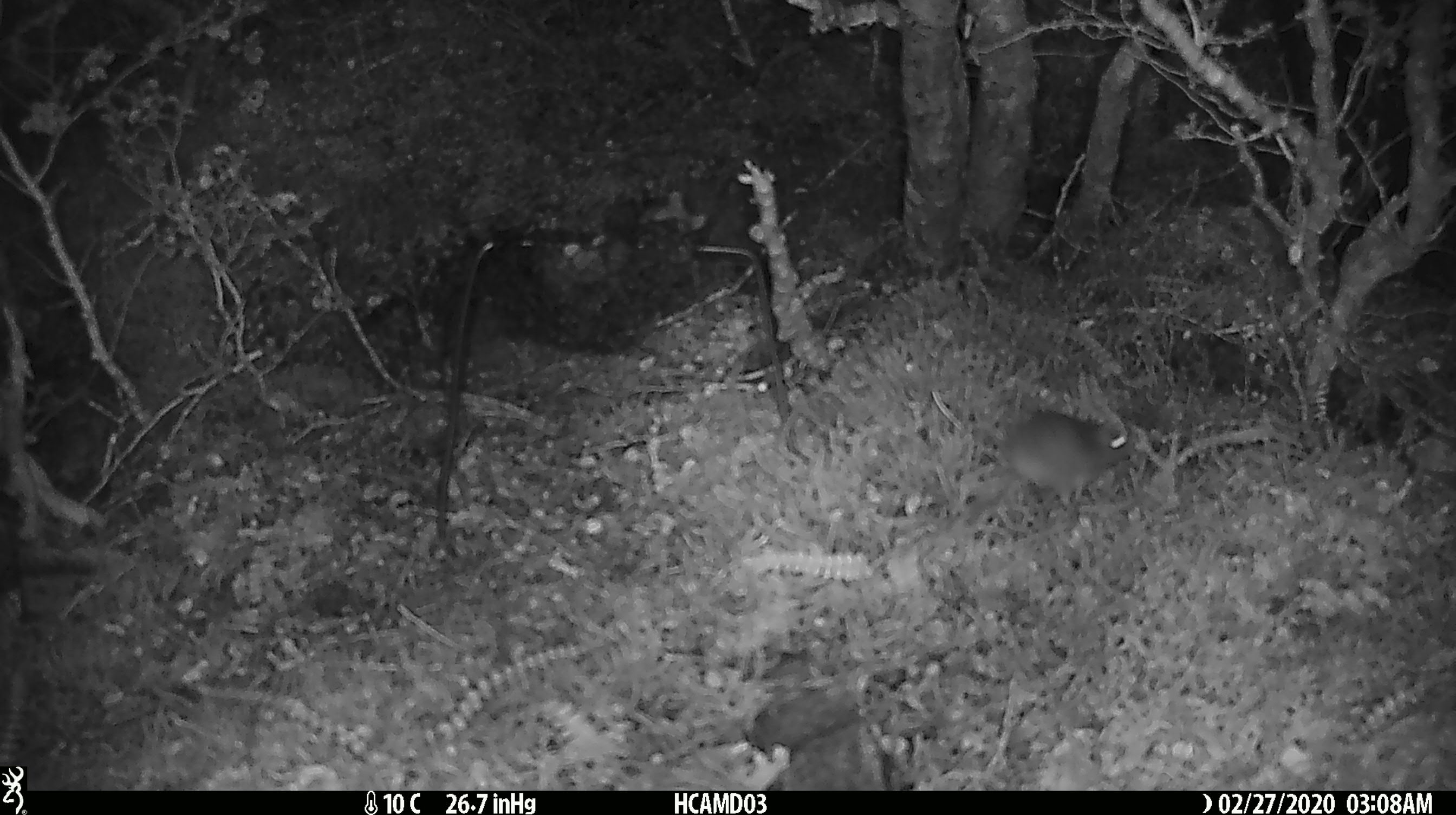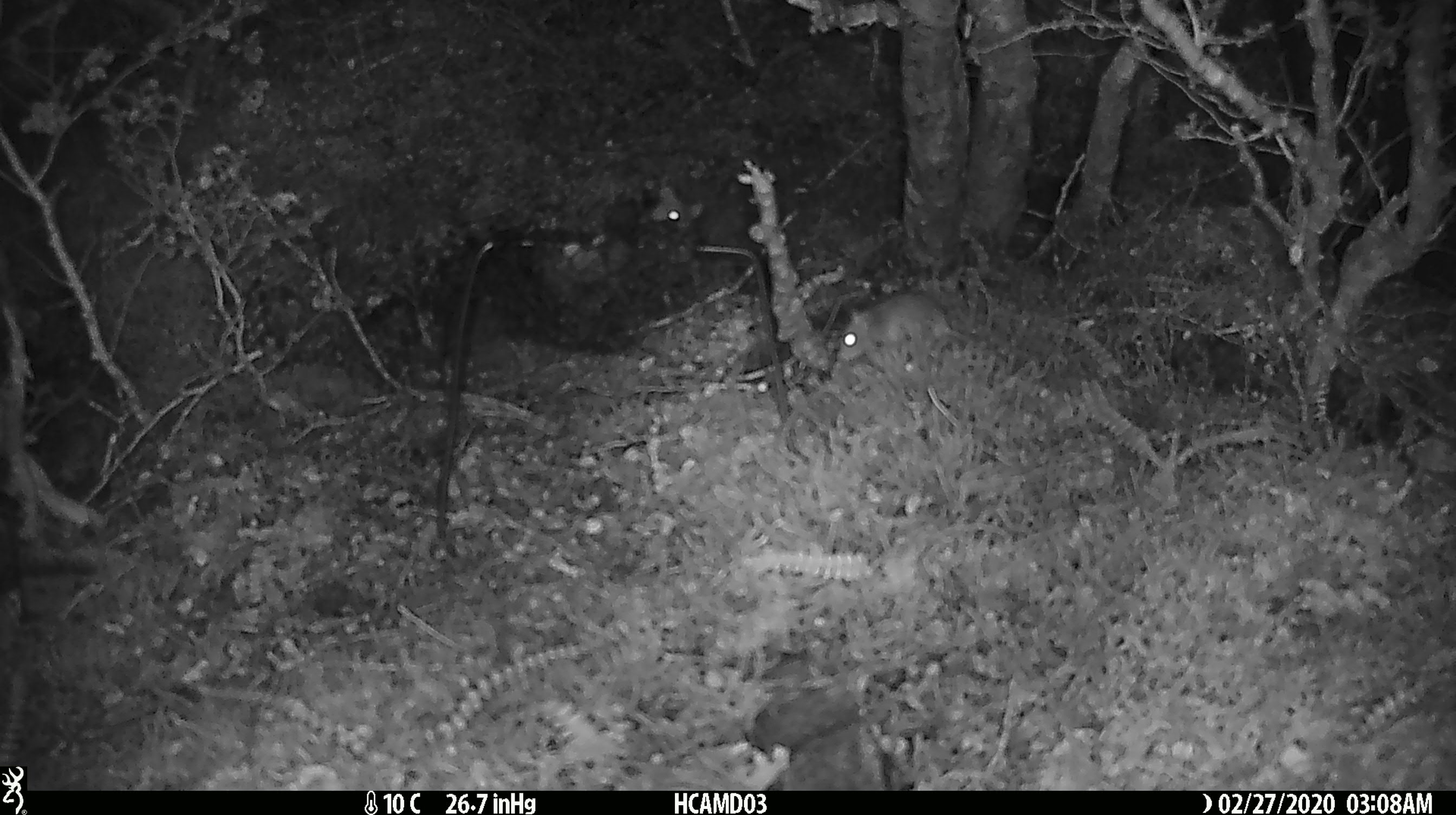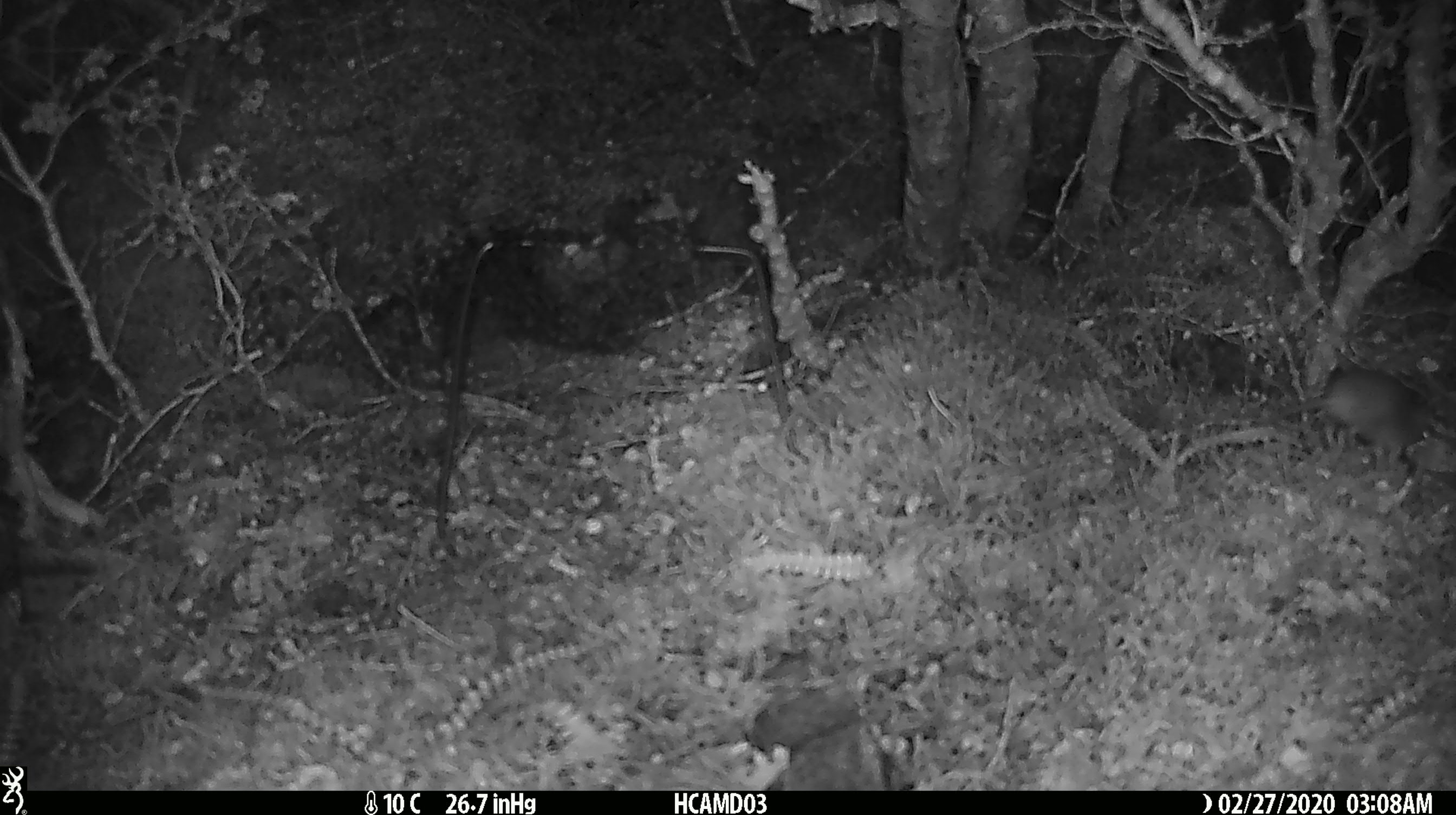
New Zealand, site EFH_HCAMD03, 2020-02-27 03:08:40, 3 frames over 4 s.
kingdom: Animalia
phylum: Chordata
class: Mammalia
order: Rodentia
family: Muridae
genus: Mus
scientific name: Mus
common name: mouse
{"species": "mouse (Mus)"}